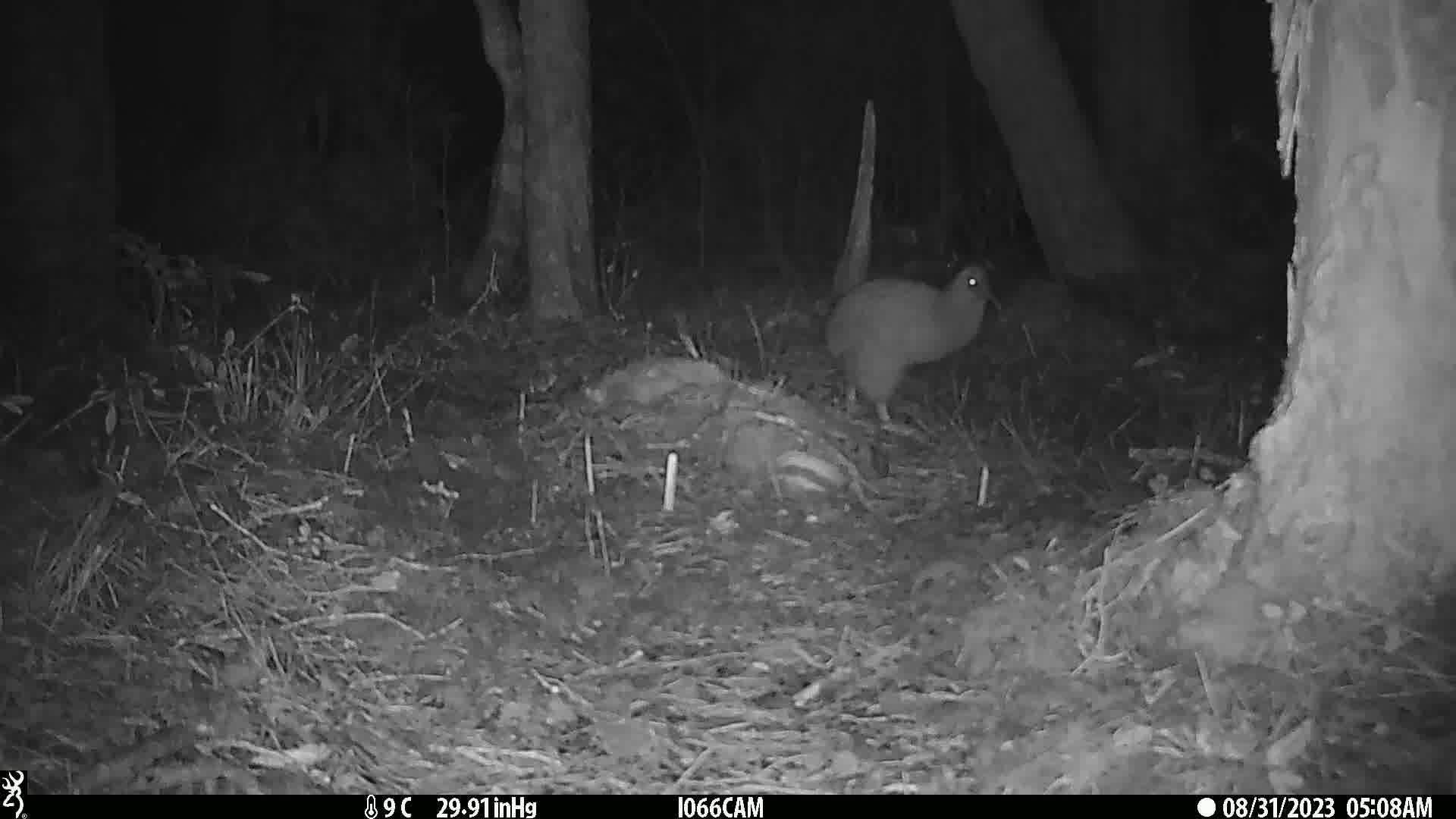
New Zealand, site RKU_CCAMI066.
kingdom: Animalia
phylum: Chordata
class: Aves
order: Apterygiformes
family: Apterygidae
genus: Apteryx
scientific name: Apteryx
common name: kiwi